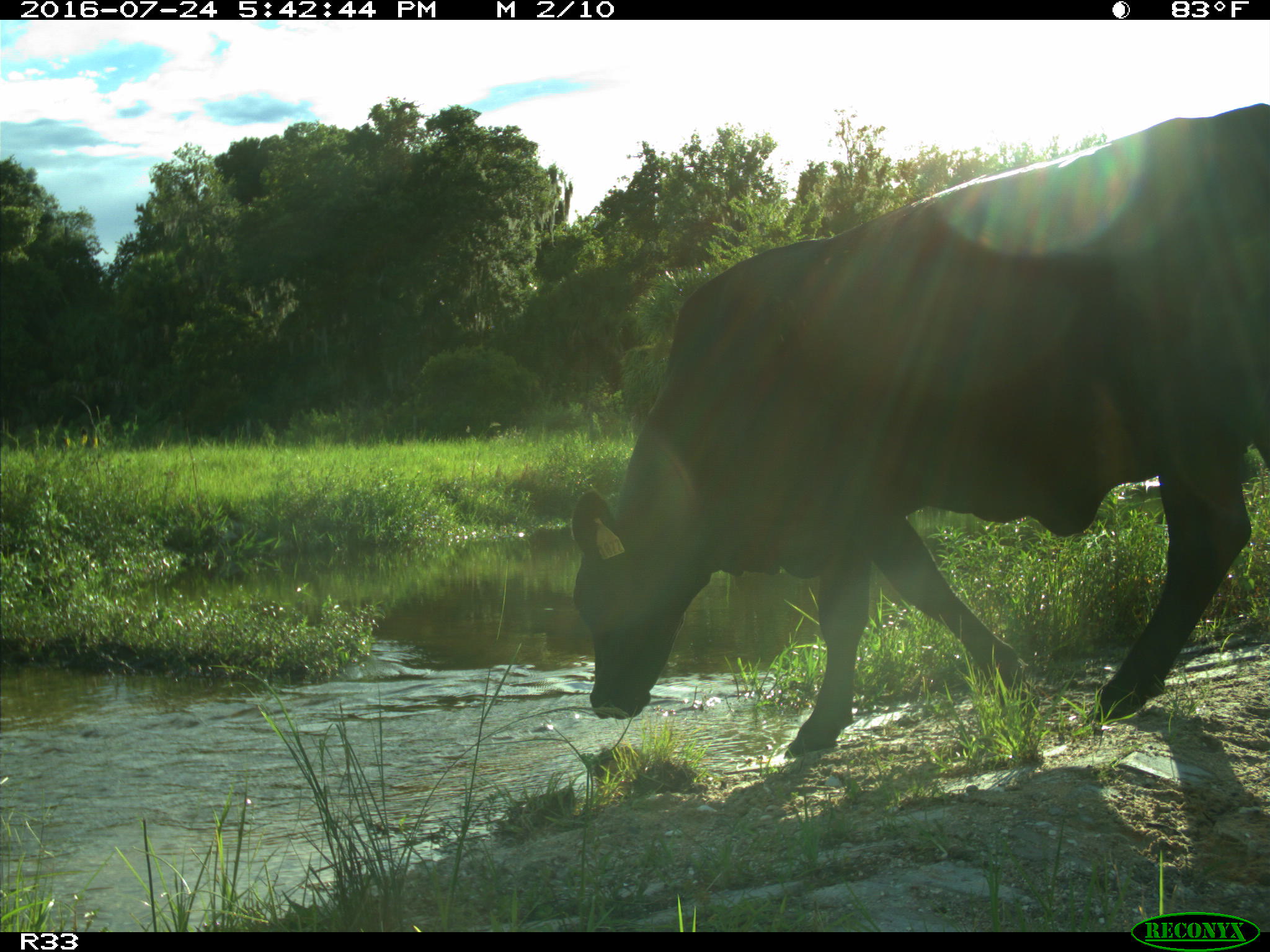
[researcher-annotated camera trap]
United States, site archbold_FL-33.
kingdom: Animalia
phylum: Chordata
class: Mammalia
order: Artiodactyla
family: Bovidae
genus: Bos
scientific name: Bos taurus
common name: domestic cow